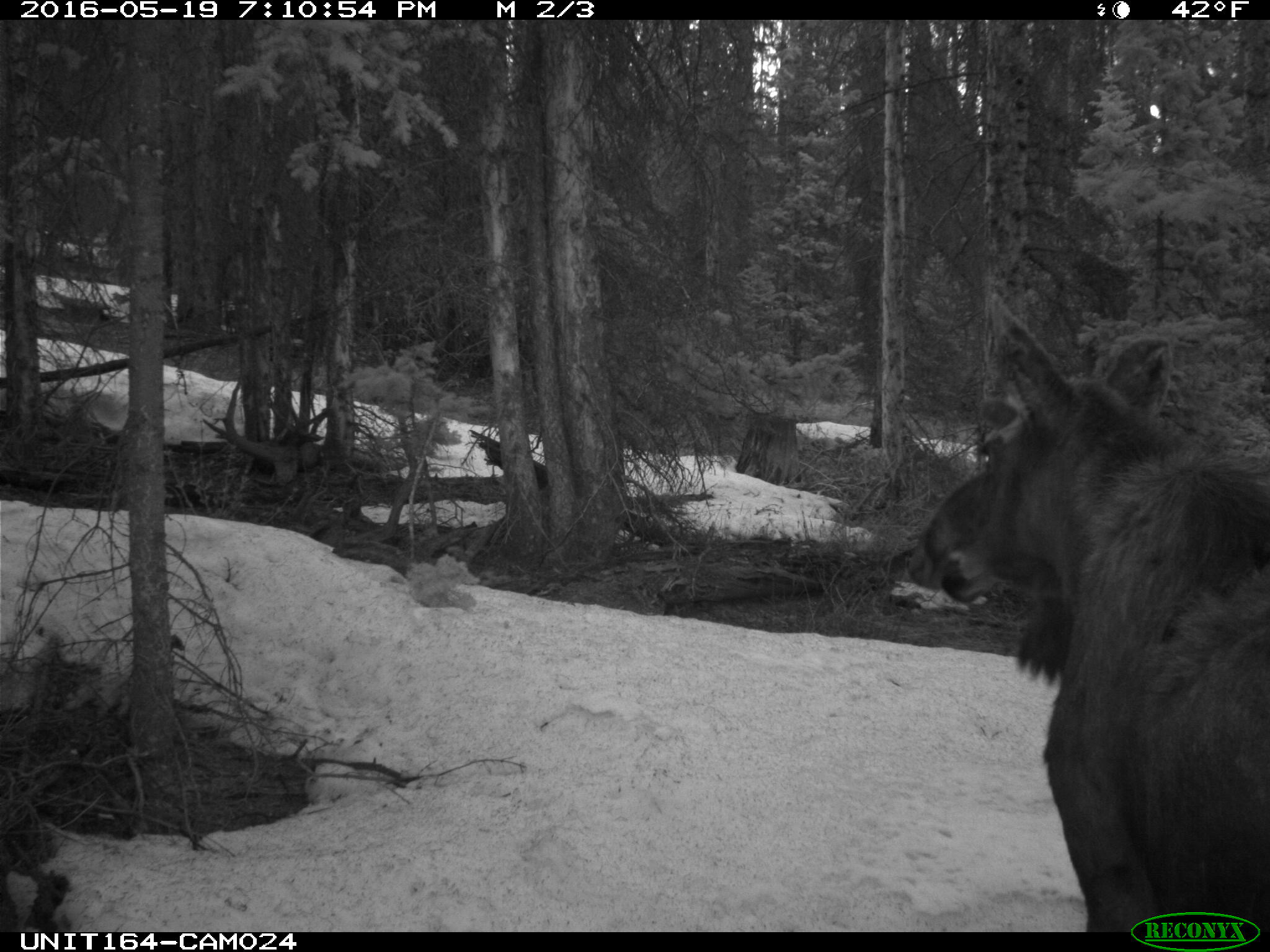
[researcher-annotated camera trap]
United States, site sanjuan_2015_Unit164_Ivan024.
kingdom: Animalia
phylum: Chordata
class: Mammalia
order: Artiodactyla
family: Cervidae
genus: Alces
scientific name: Alces alces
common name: moose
Alces alces (moose).